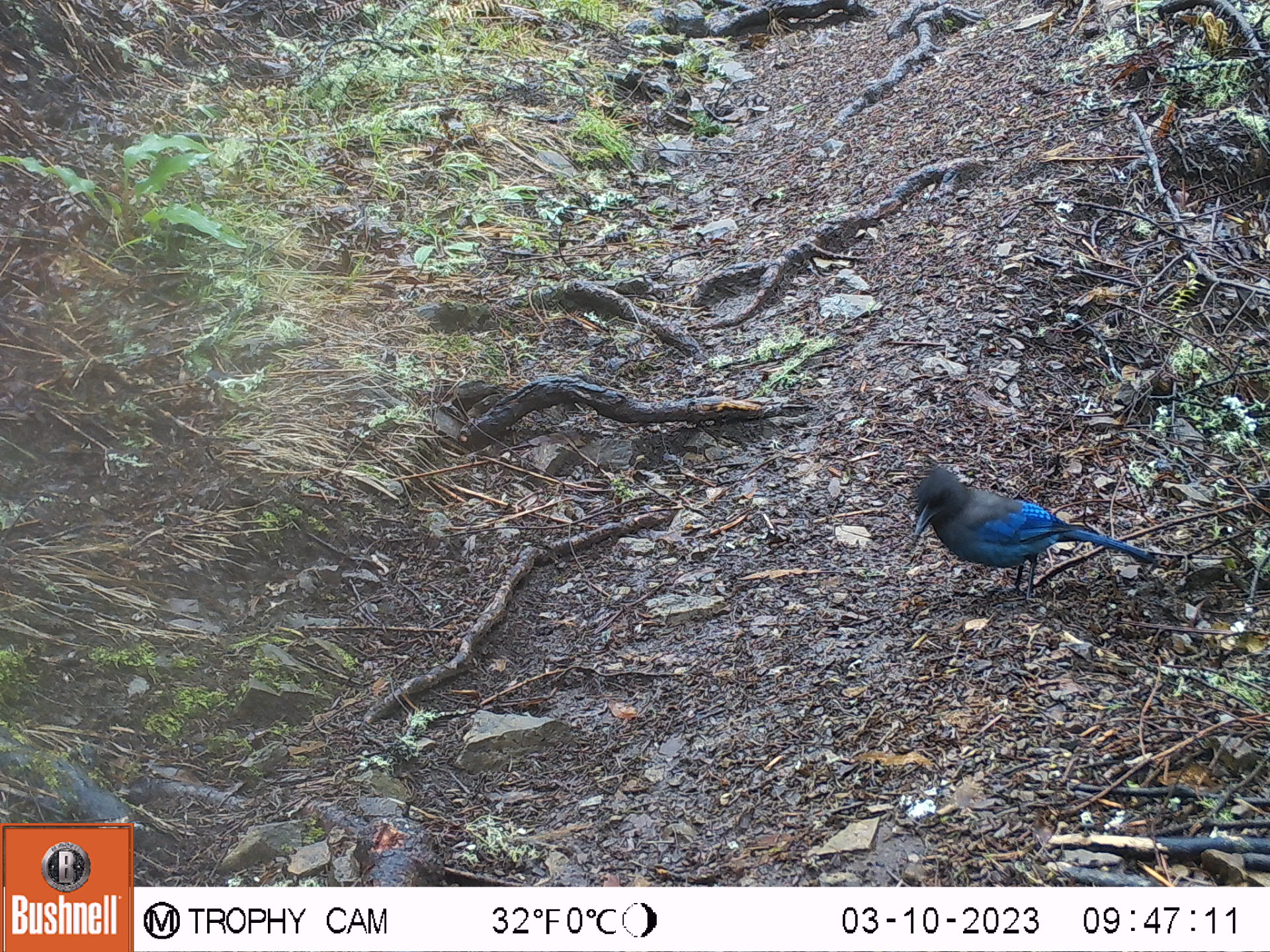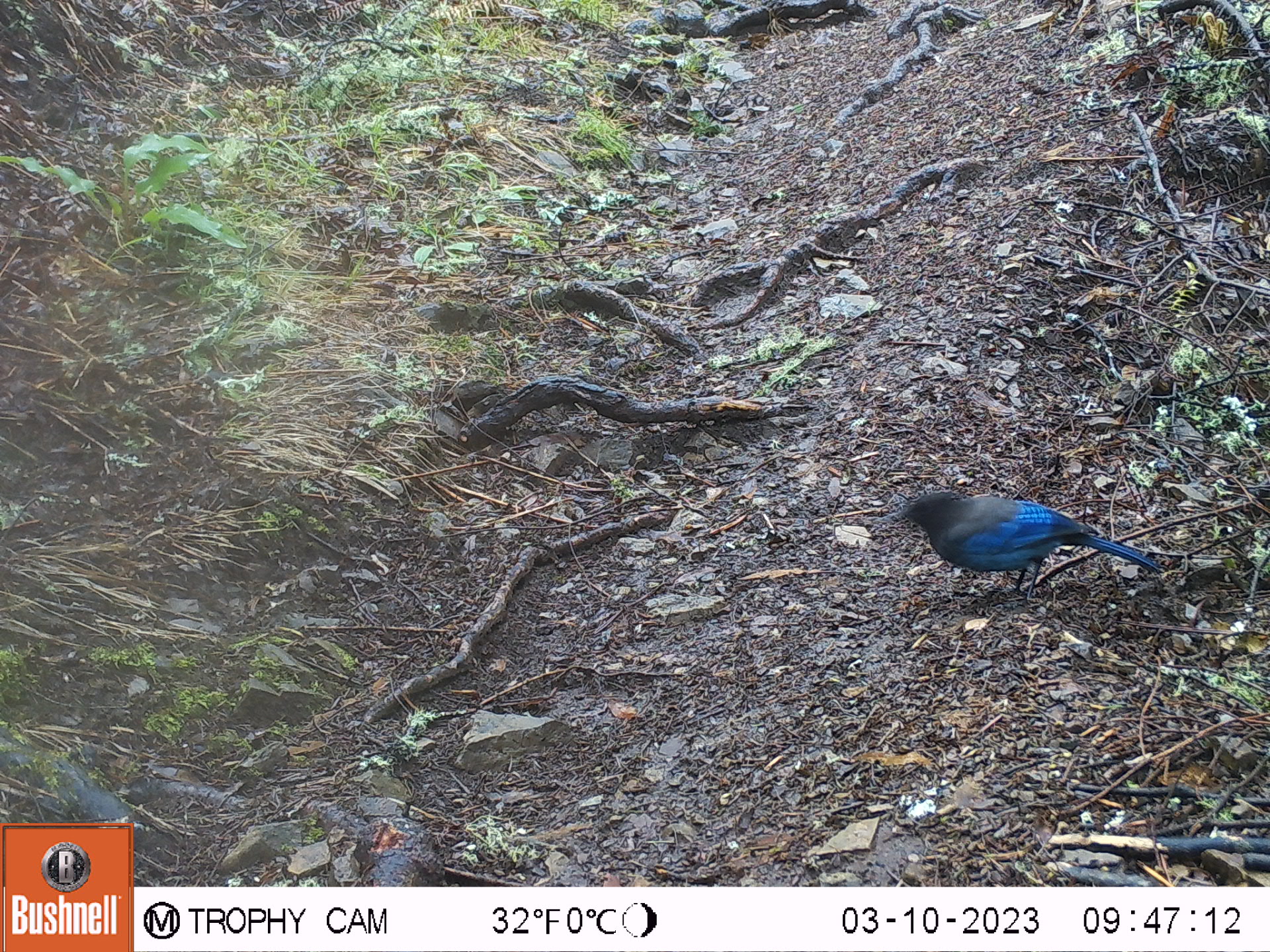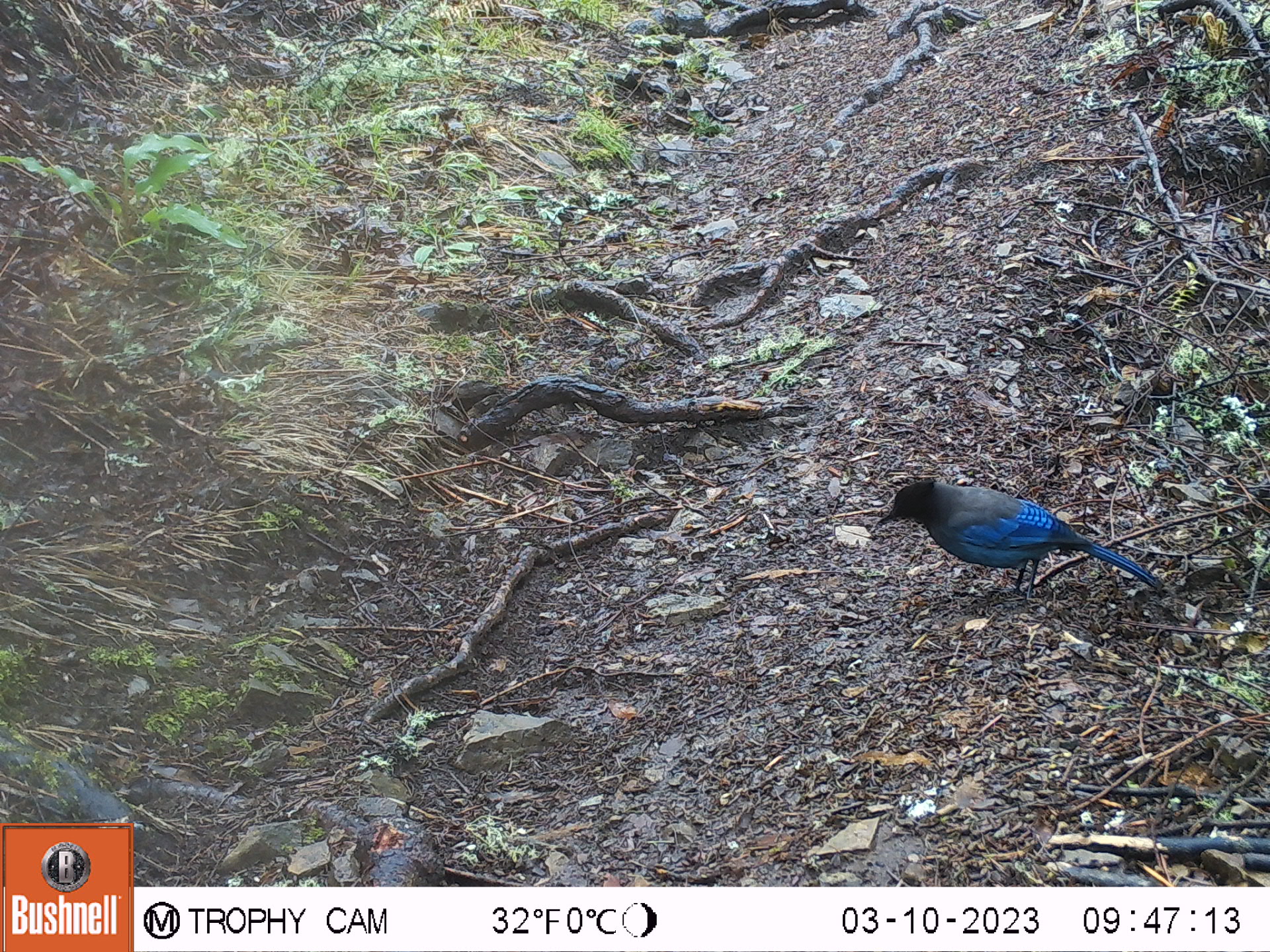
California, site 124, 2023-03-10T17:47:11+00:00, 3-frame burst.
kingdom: Animalia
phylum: Chordata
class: Aves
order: Passeriformes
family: Corvidae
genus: Cyanocitta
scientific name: Cyanocitta stelleri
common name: steller's jay